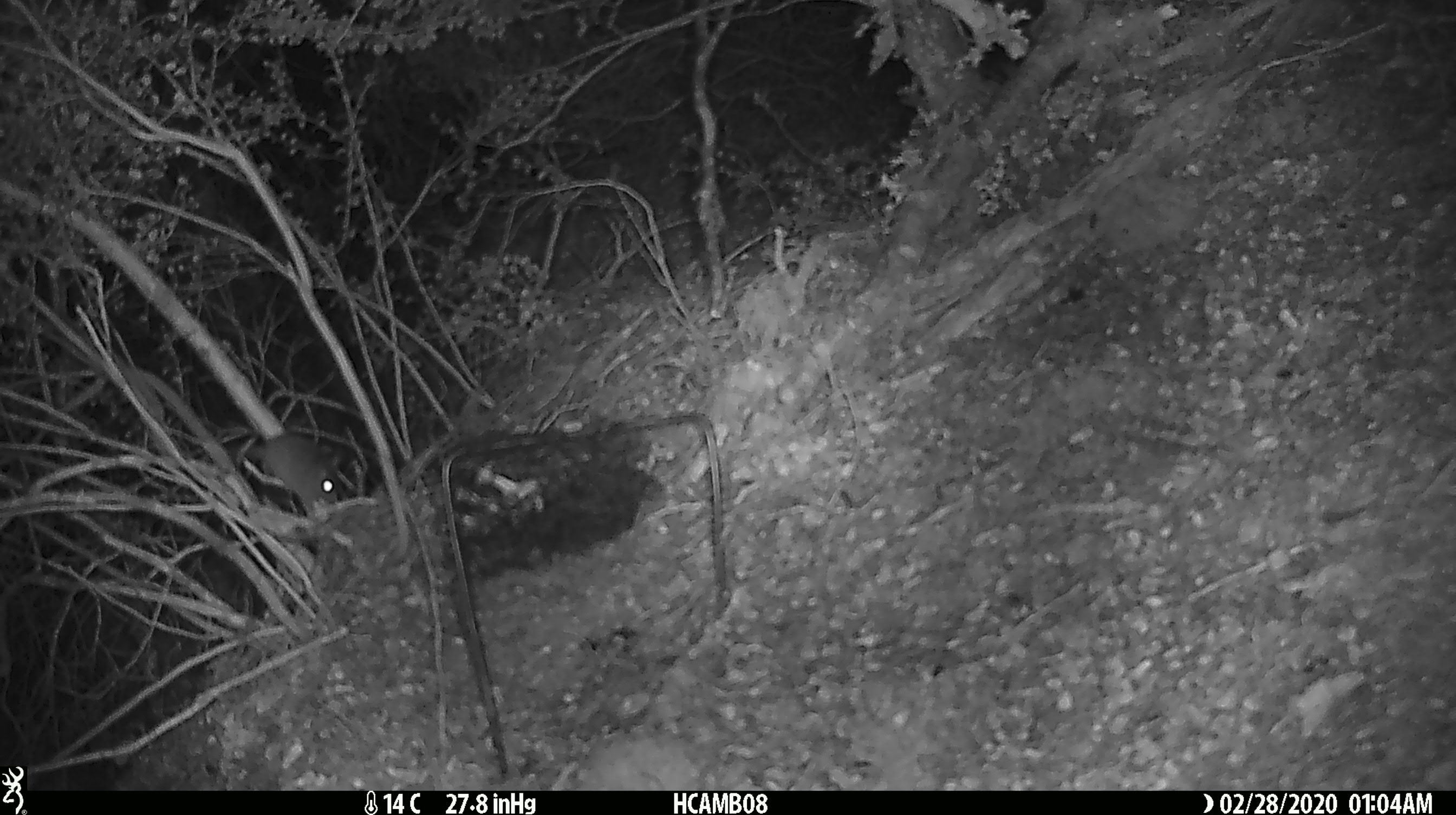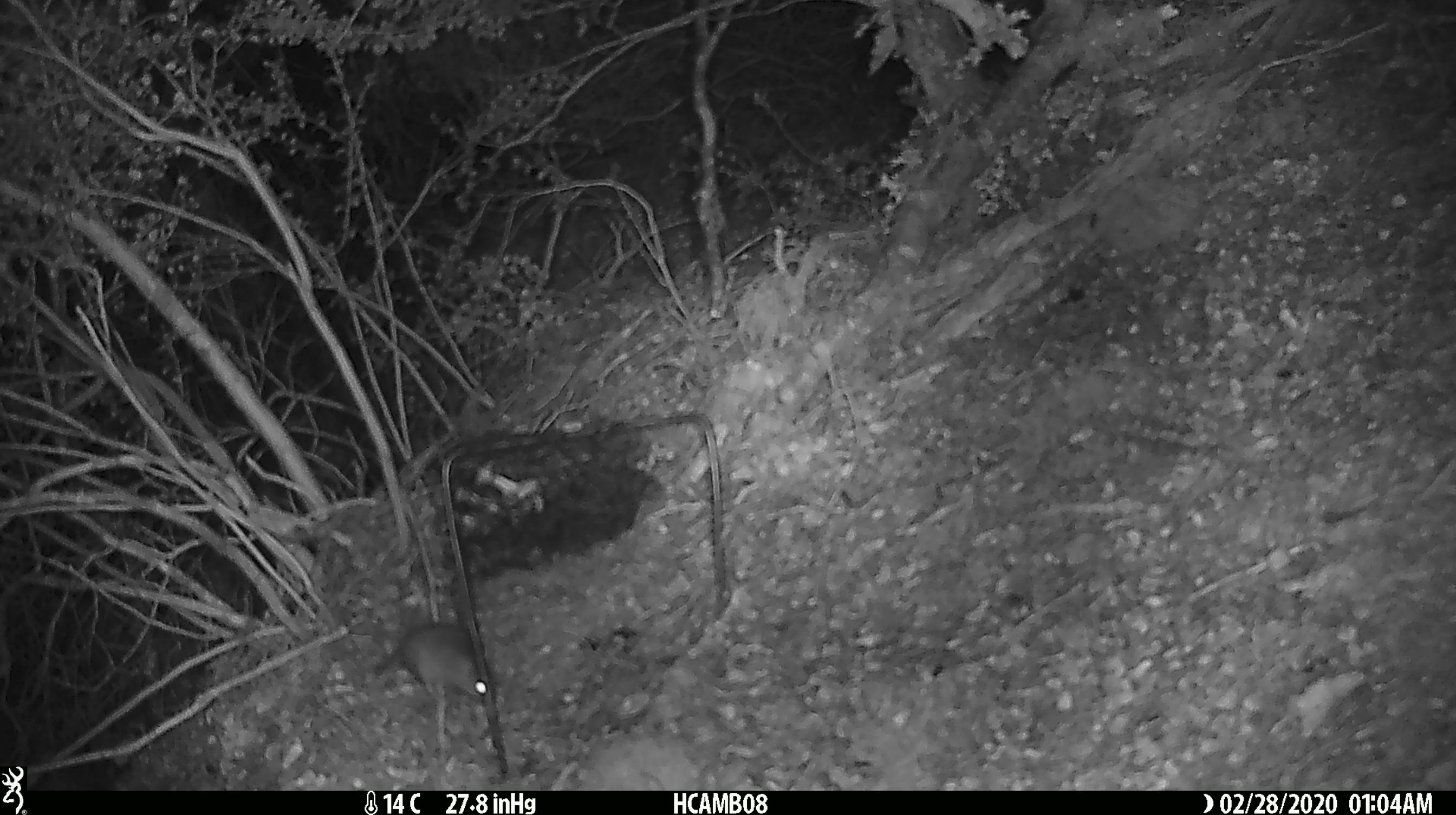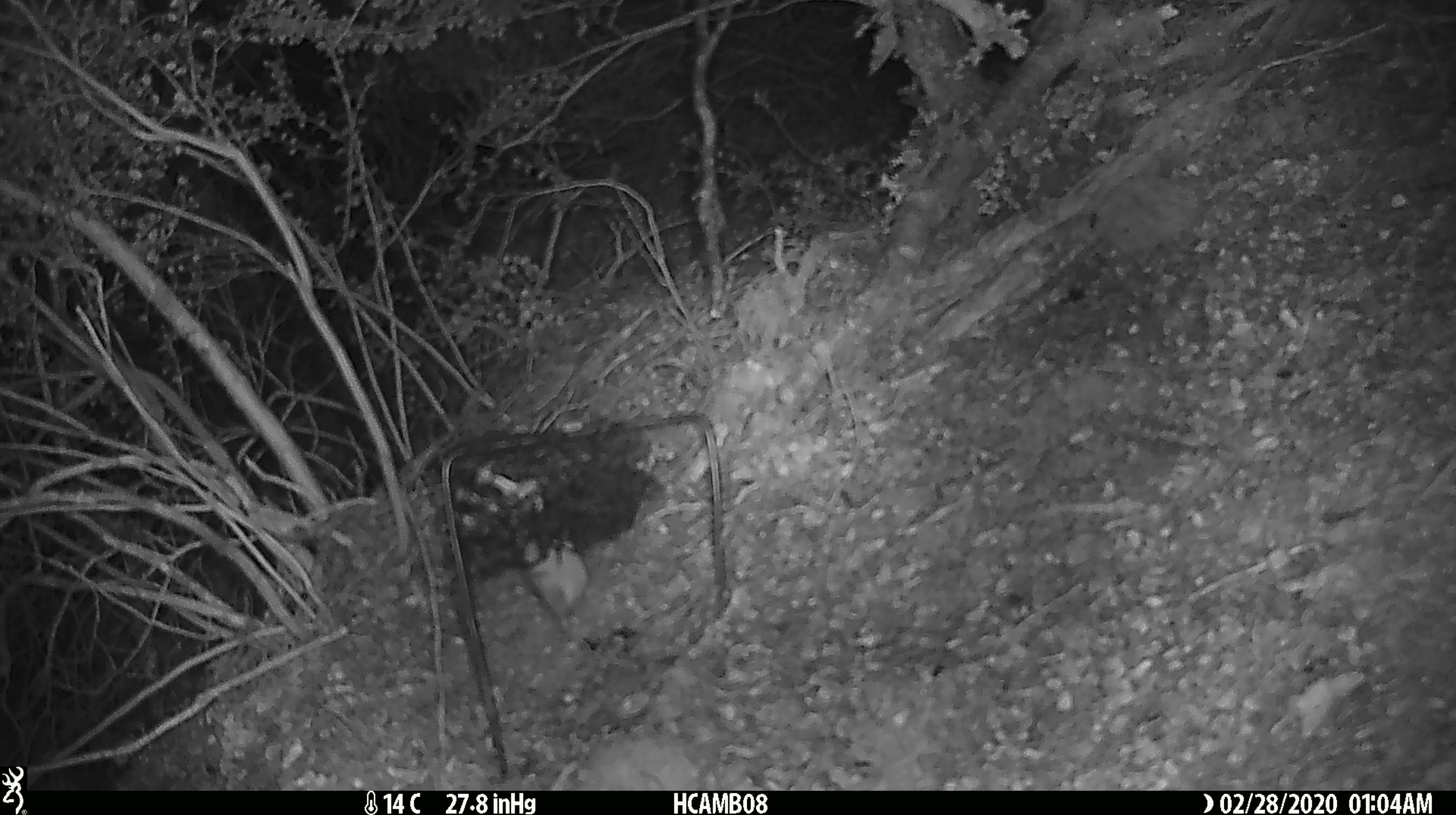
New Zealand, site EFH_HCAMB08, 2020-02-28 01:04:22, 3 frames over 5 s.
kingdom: Animalia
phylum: Chordata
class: Mammalia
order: Rodentia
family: Muridae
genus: Mus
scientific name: Mus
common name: mouse